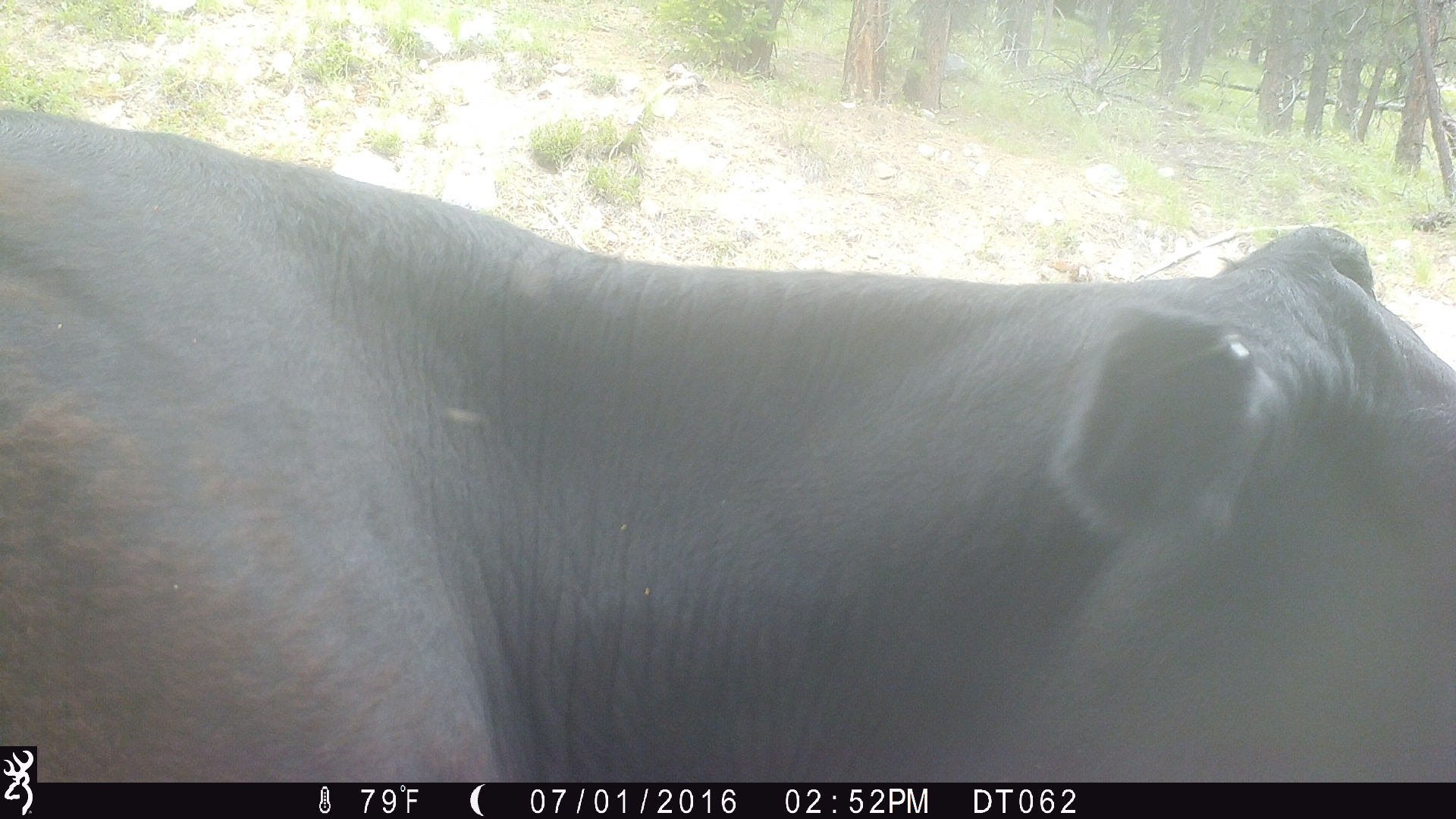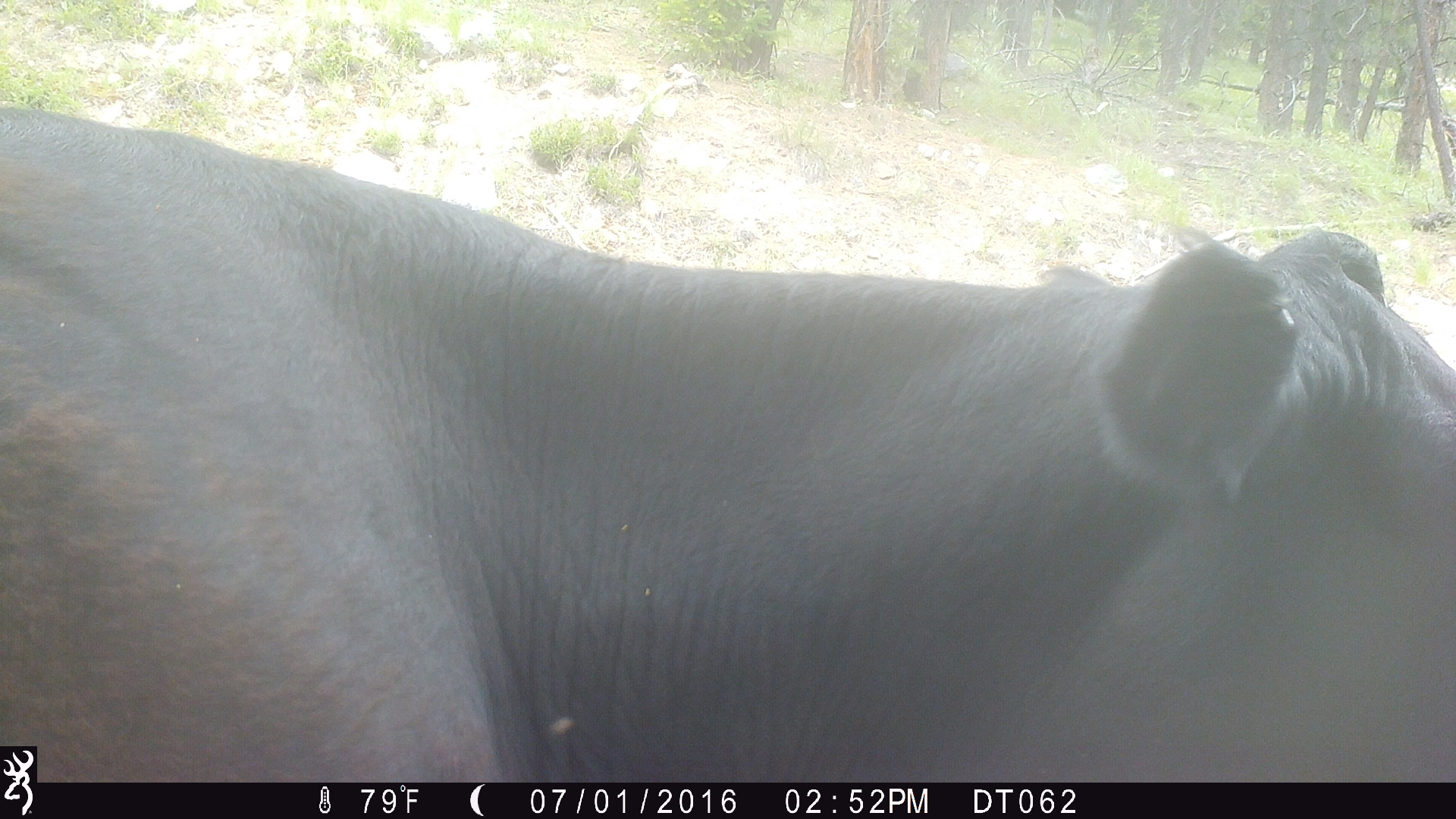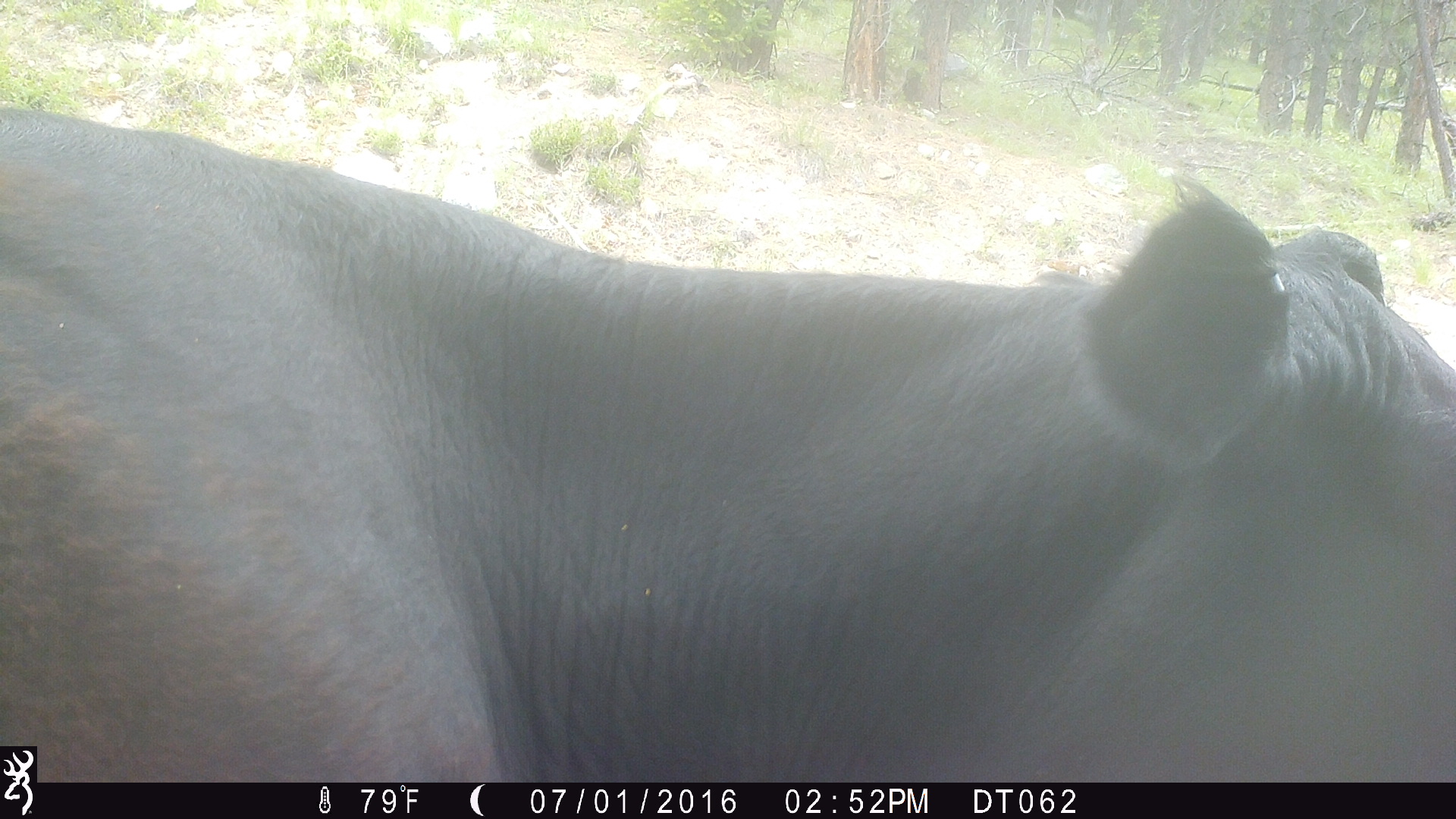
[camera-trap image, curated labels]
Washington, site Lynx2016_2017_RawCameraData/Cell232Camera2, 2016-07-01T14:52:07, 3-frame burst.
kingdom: Animalia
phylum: Chordata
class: Mammalia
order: Artiodactyla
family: Bovidae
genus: Bos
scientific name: Bos taurus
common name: domestic cattle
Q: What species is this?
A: Domestic cattle (Bos taurus).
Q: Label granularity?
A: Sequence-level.